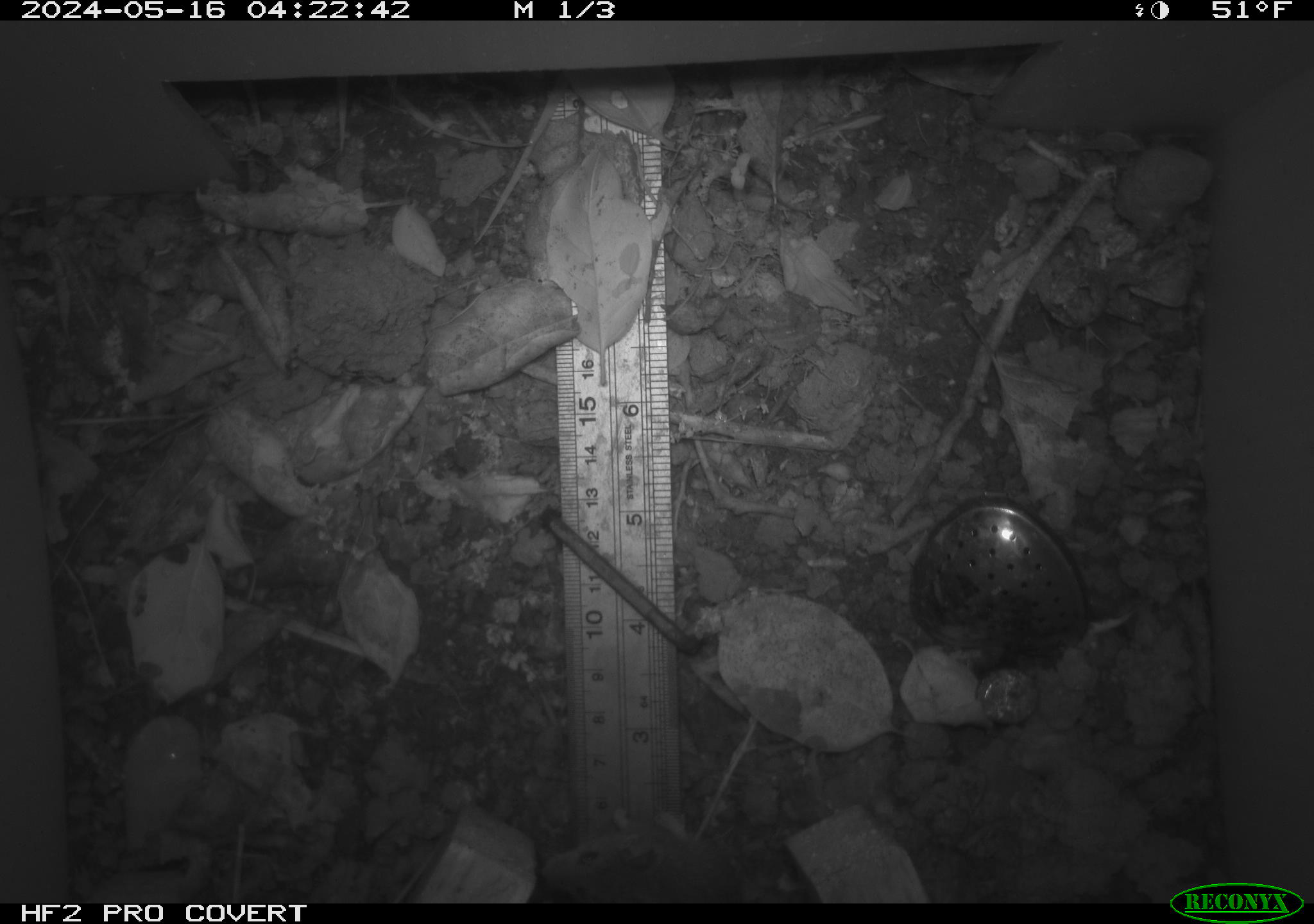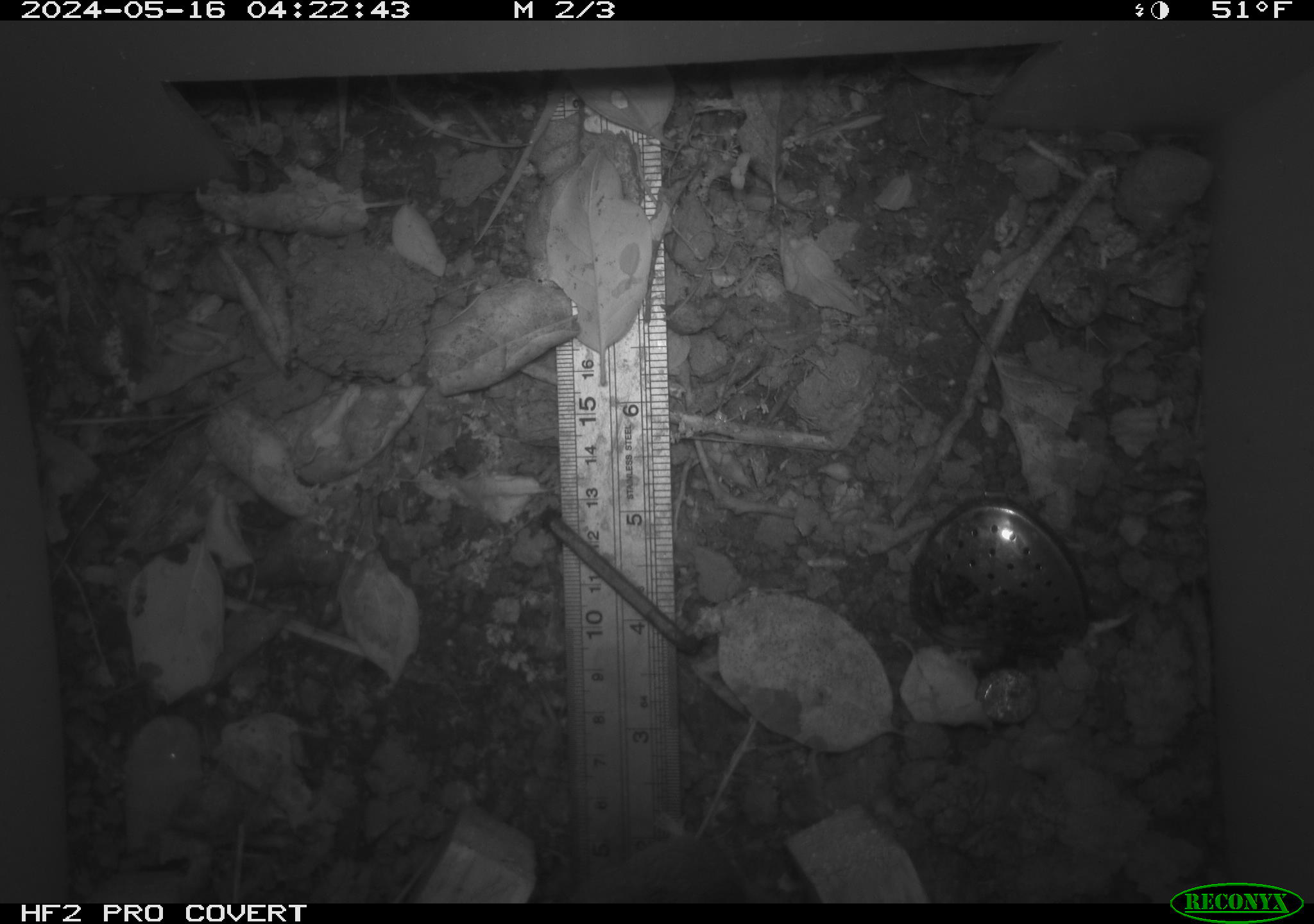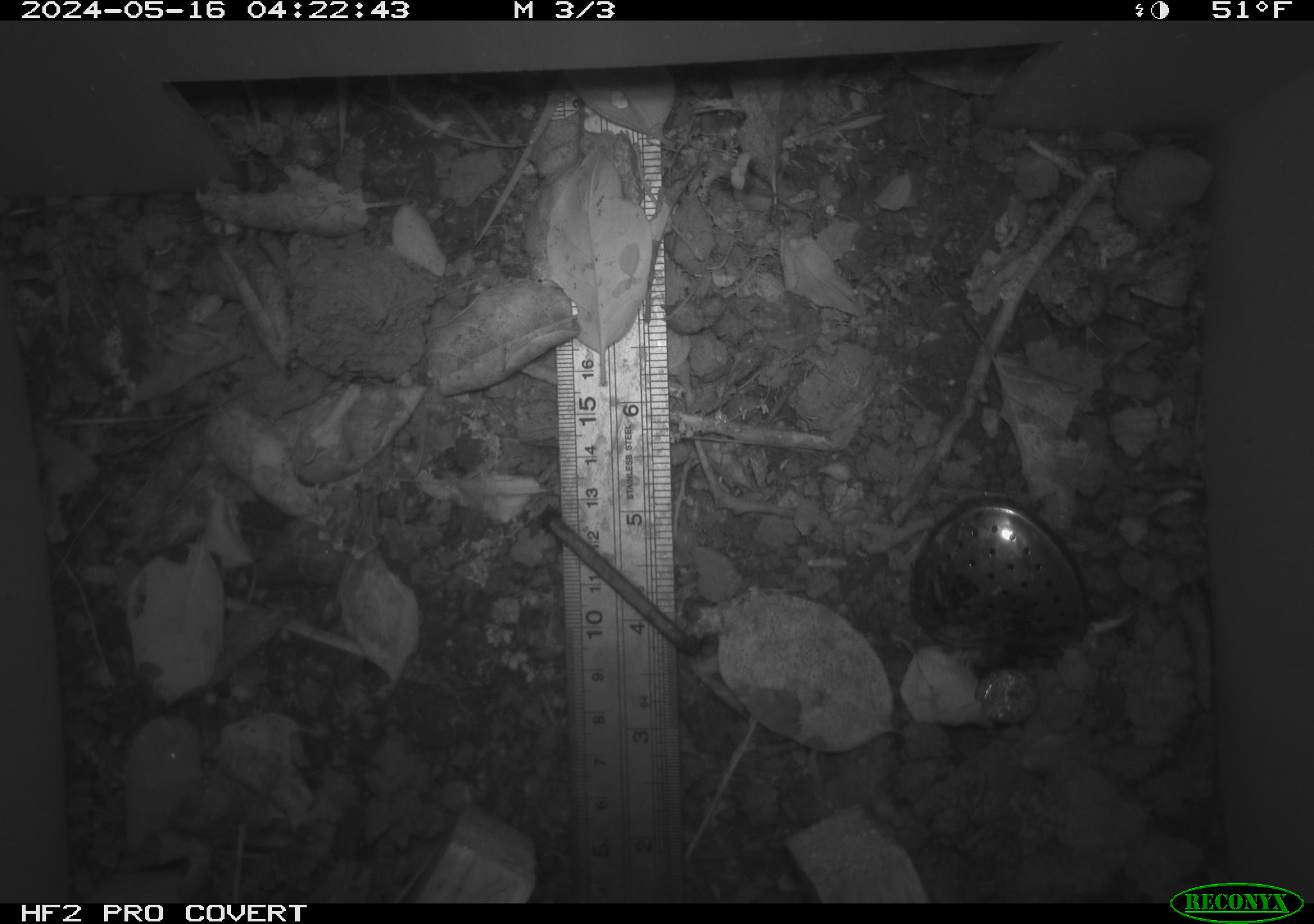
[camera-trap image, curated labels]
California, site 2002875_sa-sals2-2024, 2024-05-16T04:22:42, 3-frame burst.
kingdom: Animalia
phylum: Chordata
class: Mammalia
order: Rodentia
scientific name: Rodentia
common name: rodent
Rodent (Rodentia).